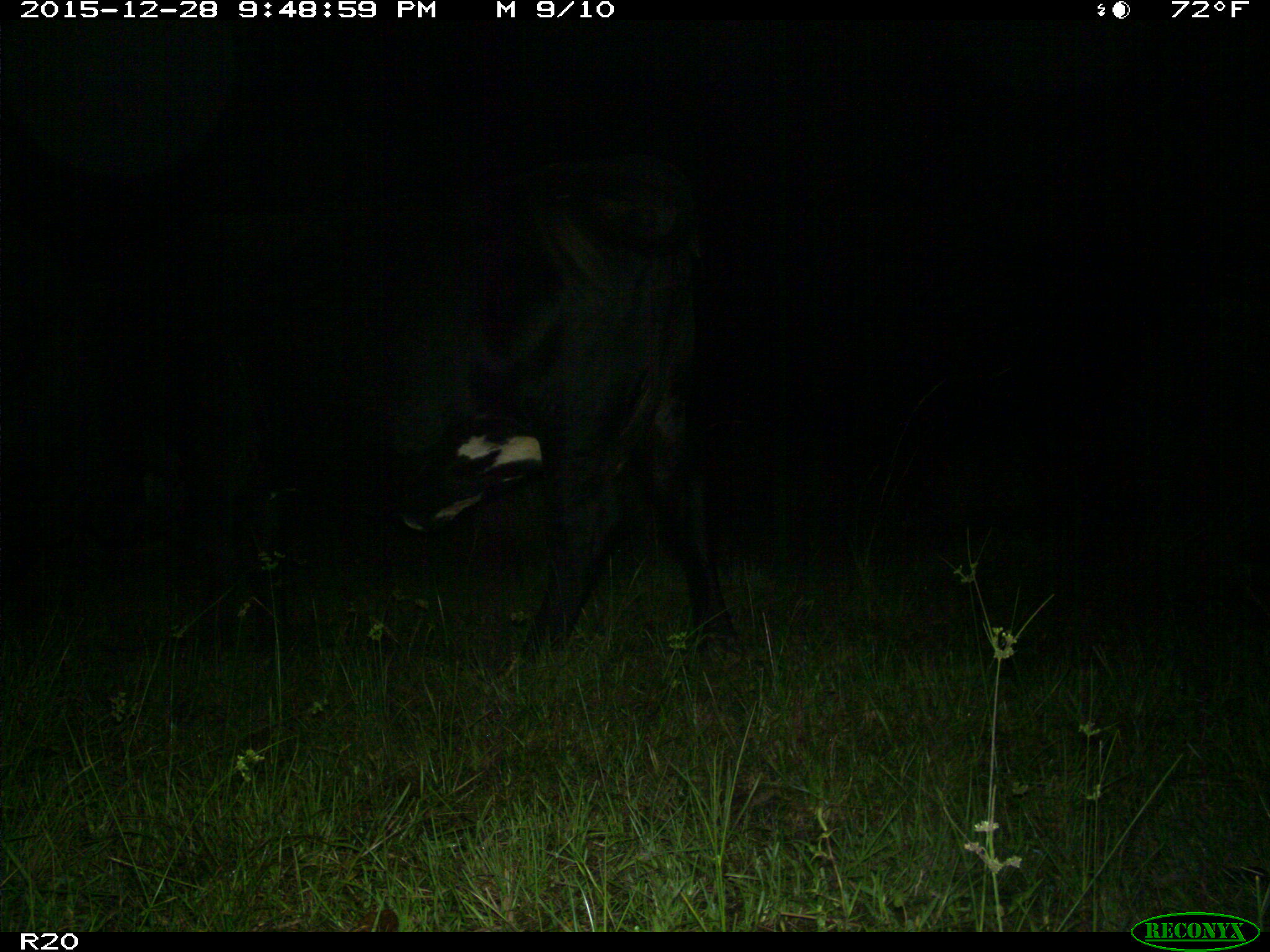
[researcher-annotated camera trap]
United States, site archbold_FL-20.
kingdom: Animalia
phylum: Chordata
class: Mammalia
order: Artiodactyla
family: Bovidae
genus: Bos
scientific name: Bos taurus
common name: domestic cow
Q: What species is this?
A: Bos taurus (domestic cow).